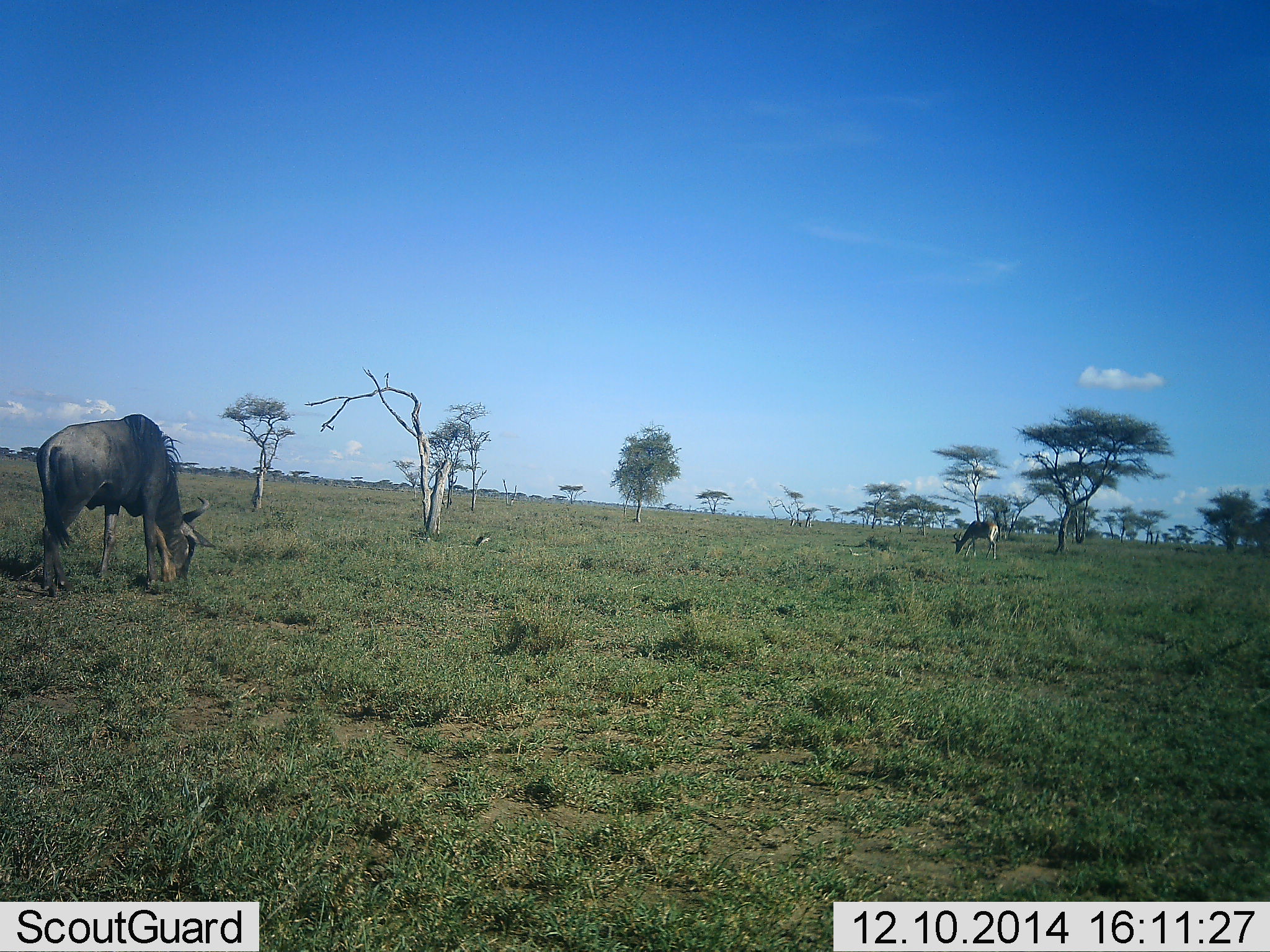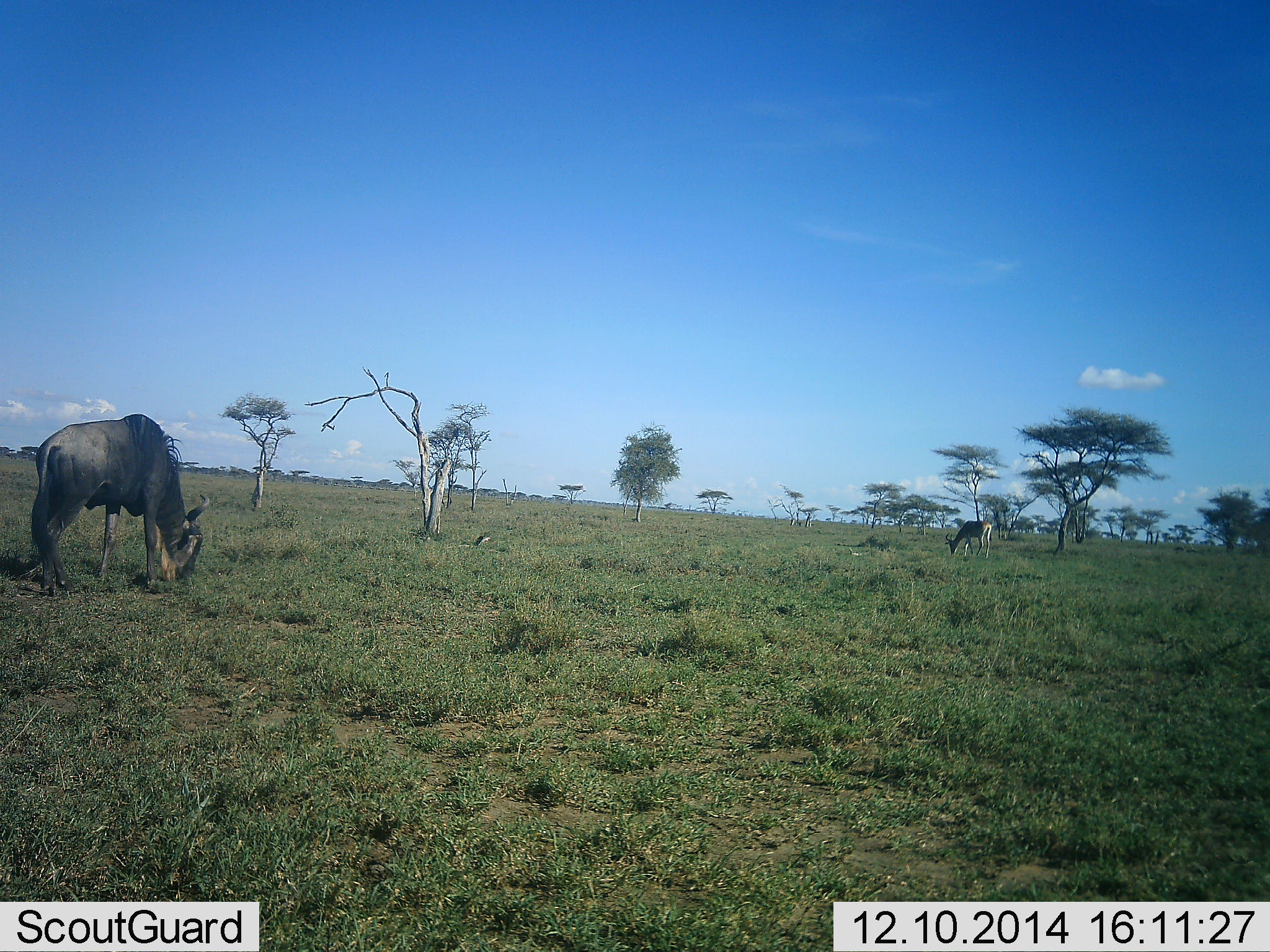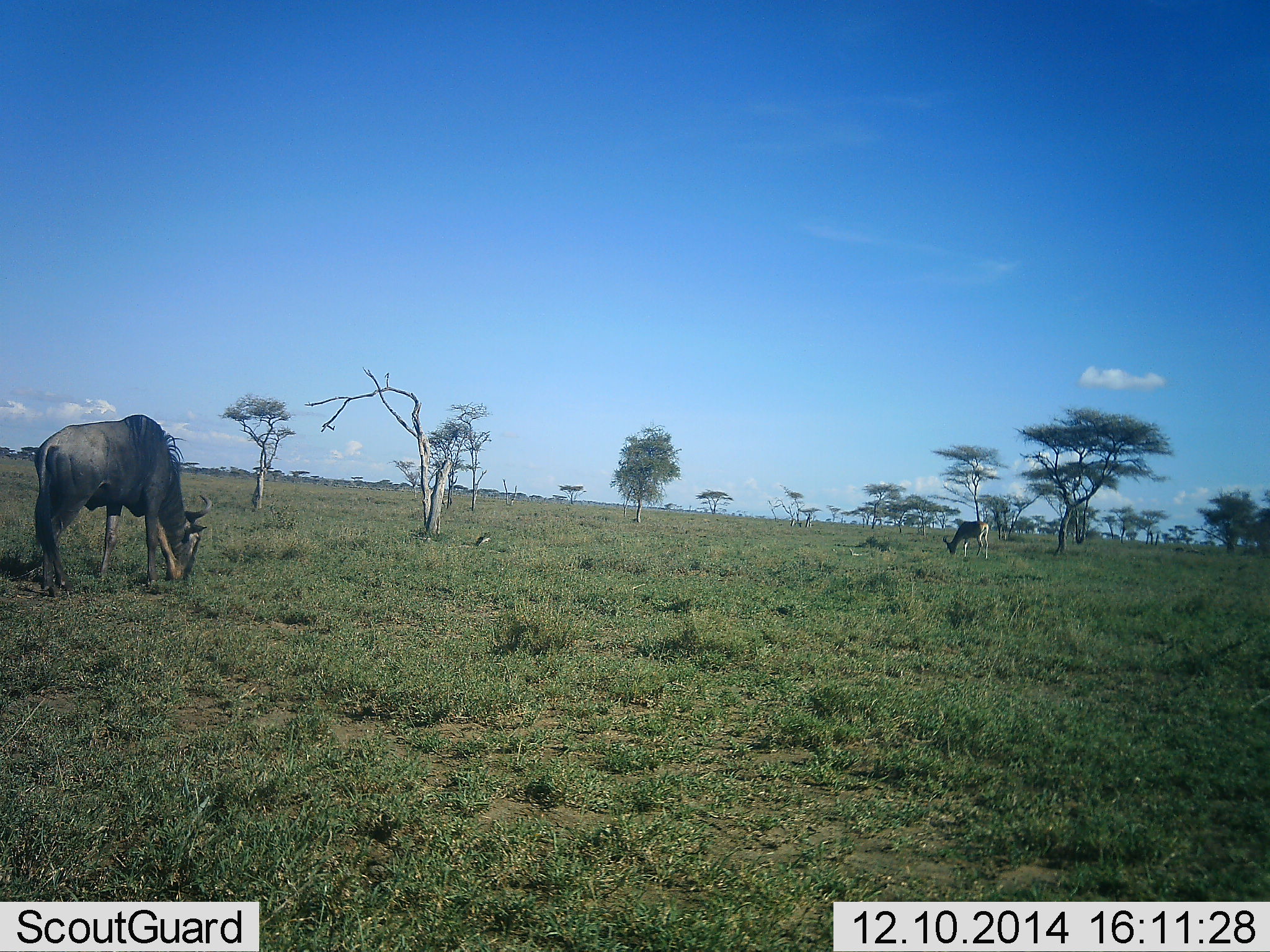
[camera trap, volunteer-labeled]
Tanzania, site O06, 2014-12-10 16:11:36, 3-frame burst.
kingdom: Animalia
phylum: Chordata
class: Mammalia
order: Artiodactyla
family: Bovidae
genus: Nanger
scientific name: Nanger granti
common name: grant's gazelle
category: gazellegrants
Gazellegrants (grant's gazelle) (Nanger granti), count 1. Behavior (volunteer vote fractions): standing 50%, resting 0%, moving 0%, interacting 0%. Young present (vote fraction): 0%. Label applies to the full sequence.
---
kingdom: Animalia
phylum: Chordata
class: Mammalia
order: Artiodactyla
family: Bovidae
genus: Connochaetes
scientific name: Connochaetes taurinus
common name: blue wildebeest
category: wildebeest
Wildebeest (blue wildebeest) (Connochaetes taurinus), count 1. Behavior (volunteer vote fractions): standing 17%, resting 0%, moving 0%, interacting 0%. Young present (vote fraction): 0%. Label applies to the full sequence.